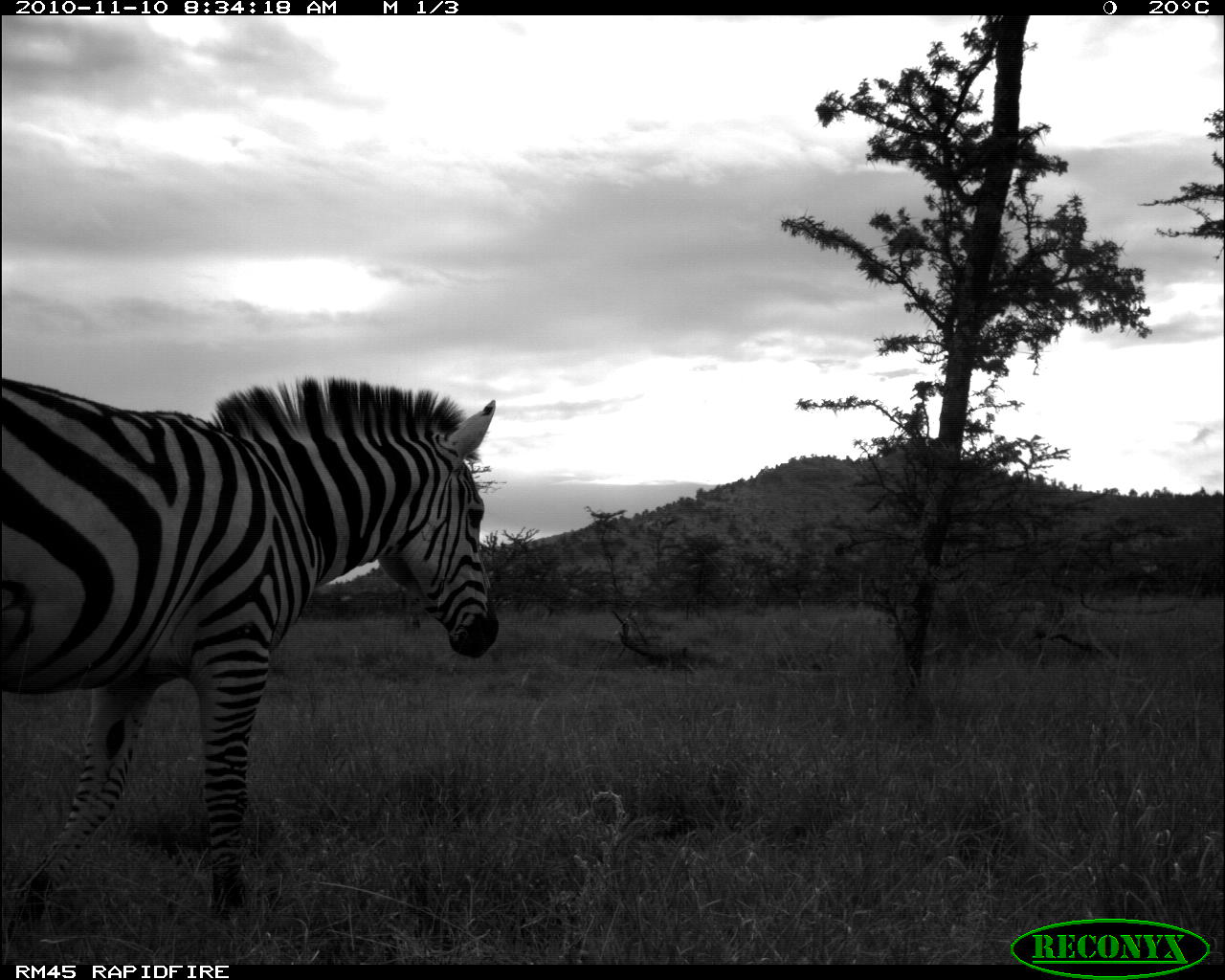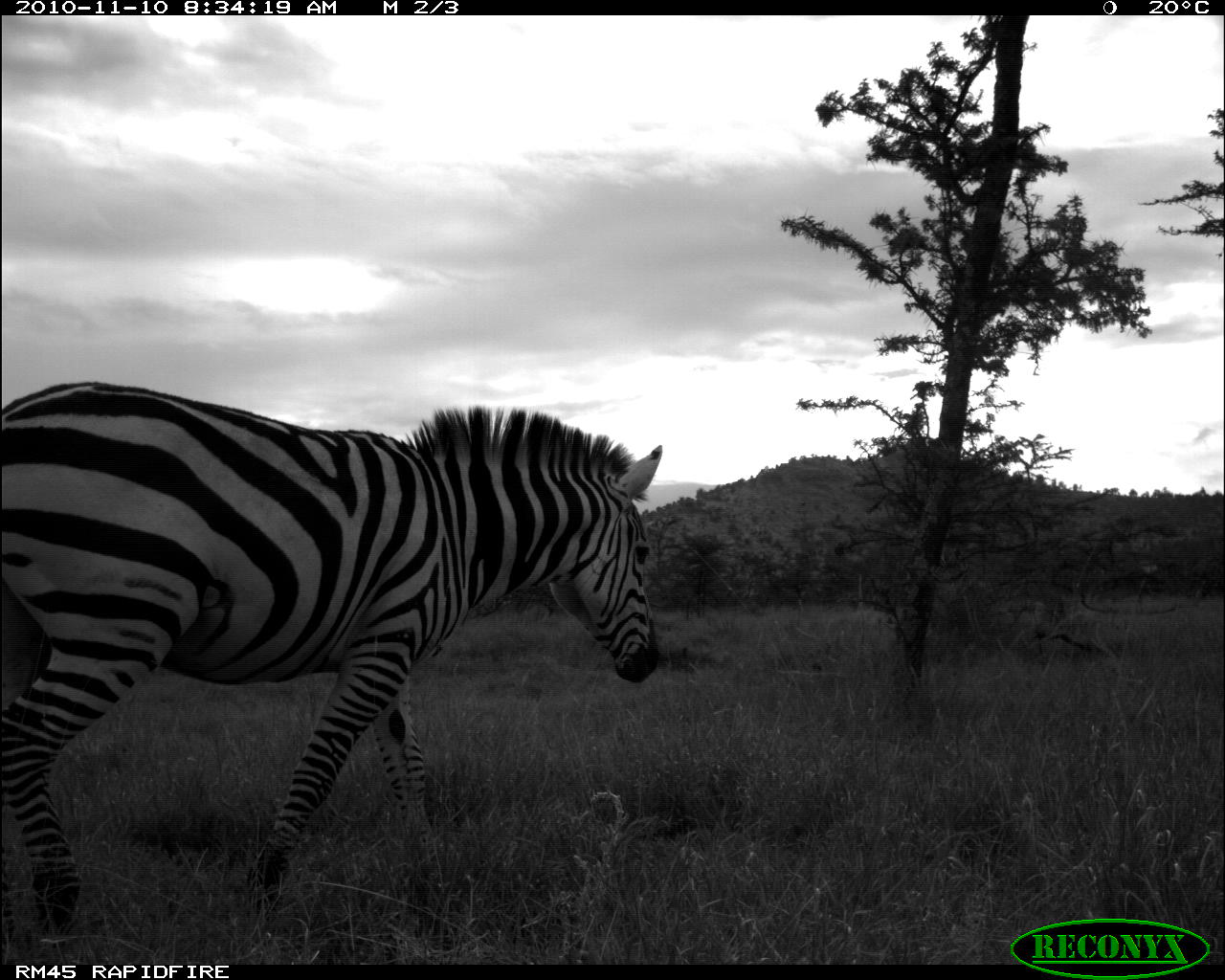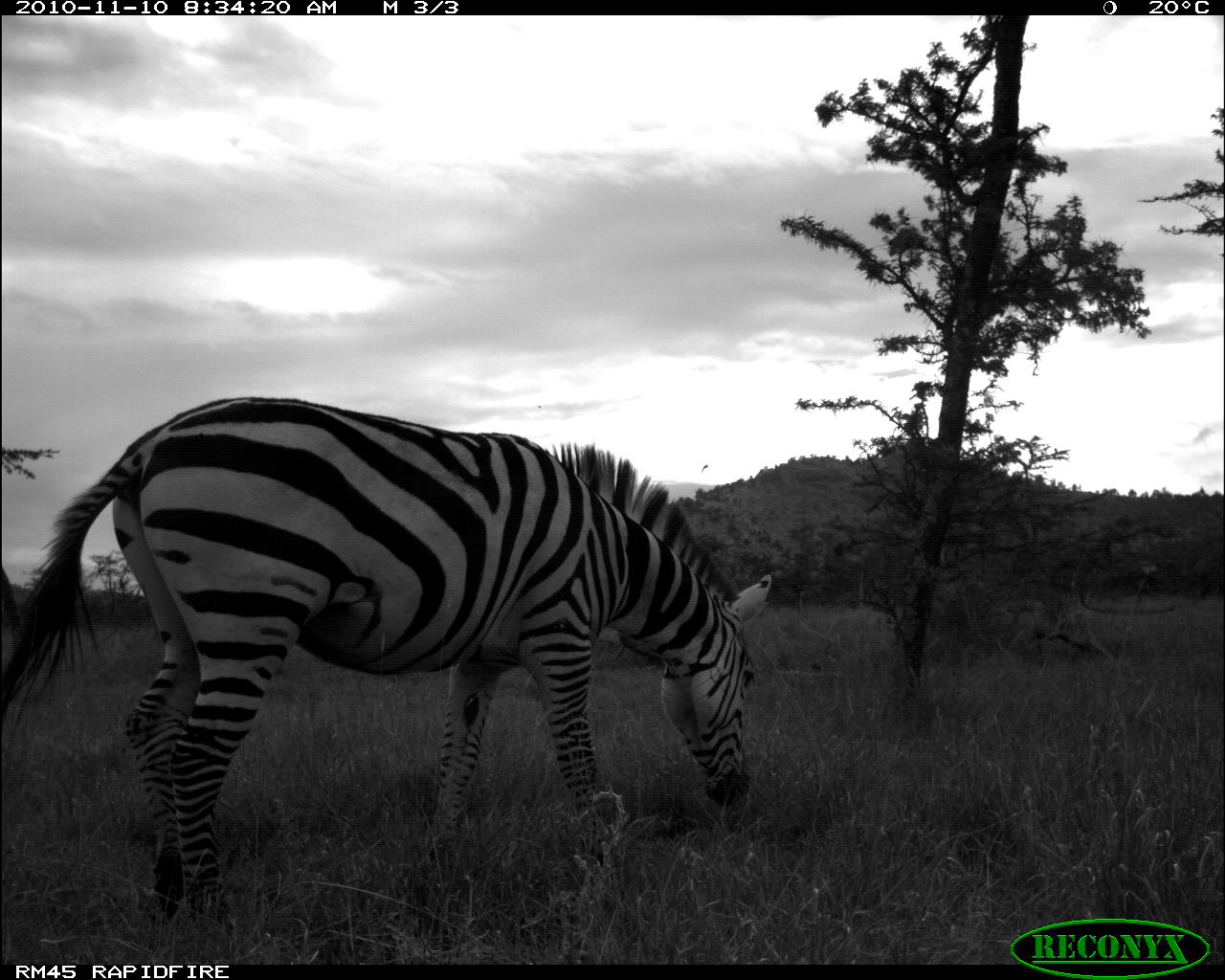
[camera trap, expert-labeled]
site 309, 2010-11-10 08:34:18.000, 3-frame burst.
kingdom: Animalia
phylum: Chordata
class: Mammalia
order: Perissodactyla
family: Equidae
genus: Equus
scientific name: Equus quagga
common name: plains zebra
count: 1